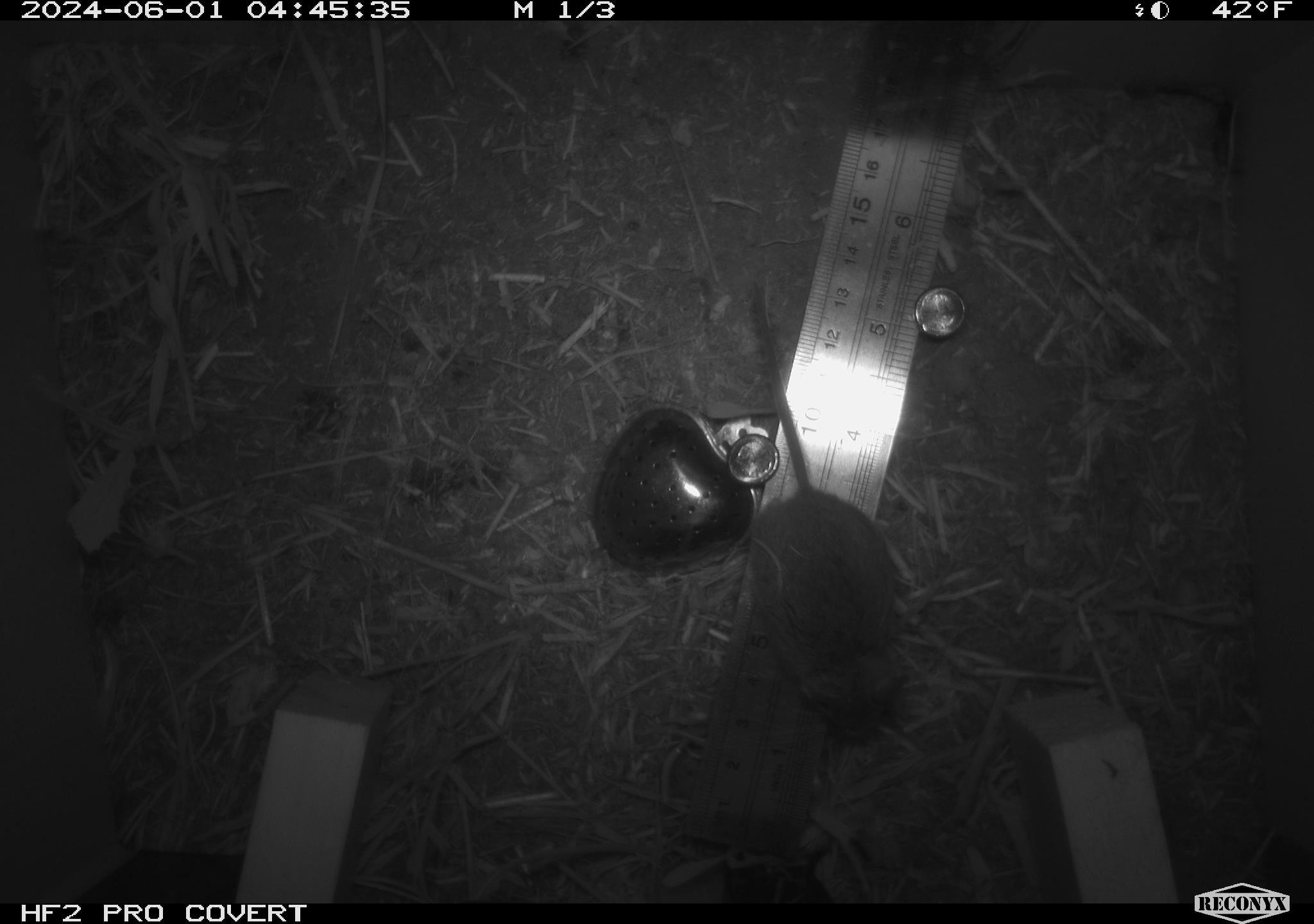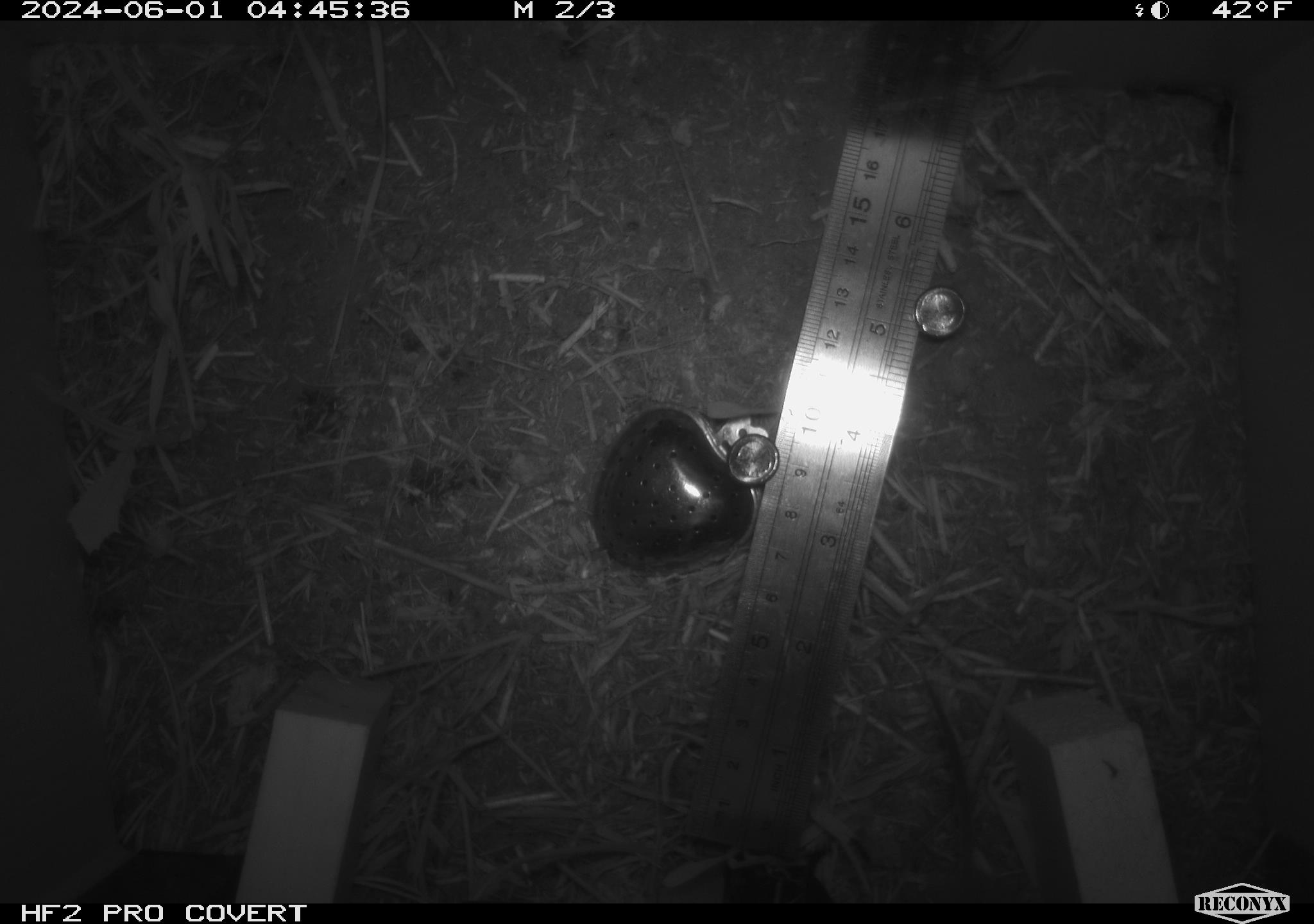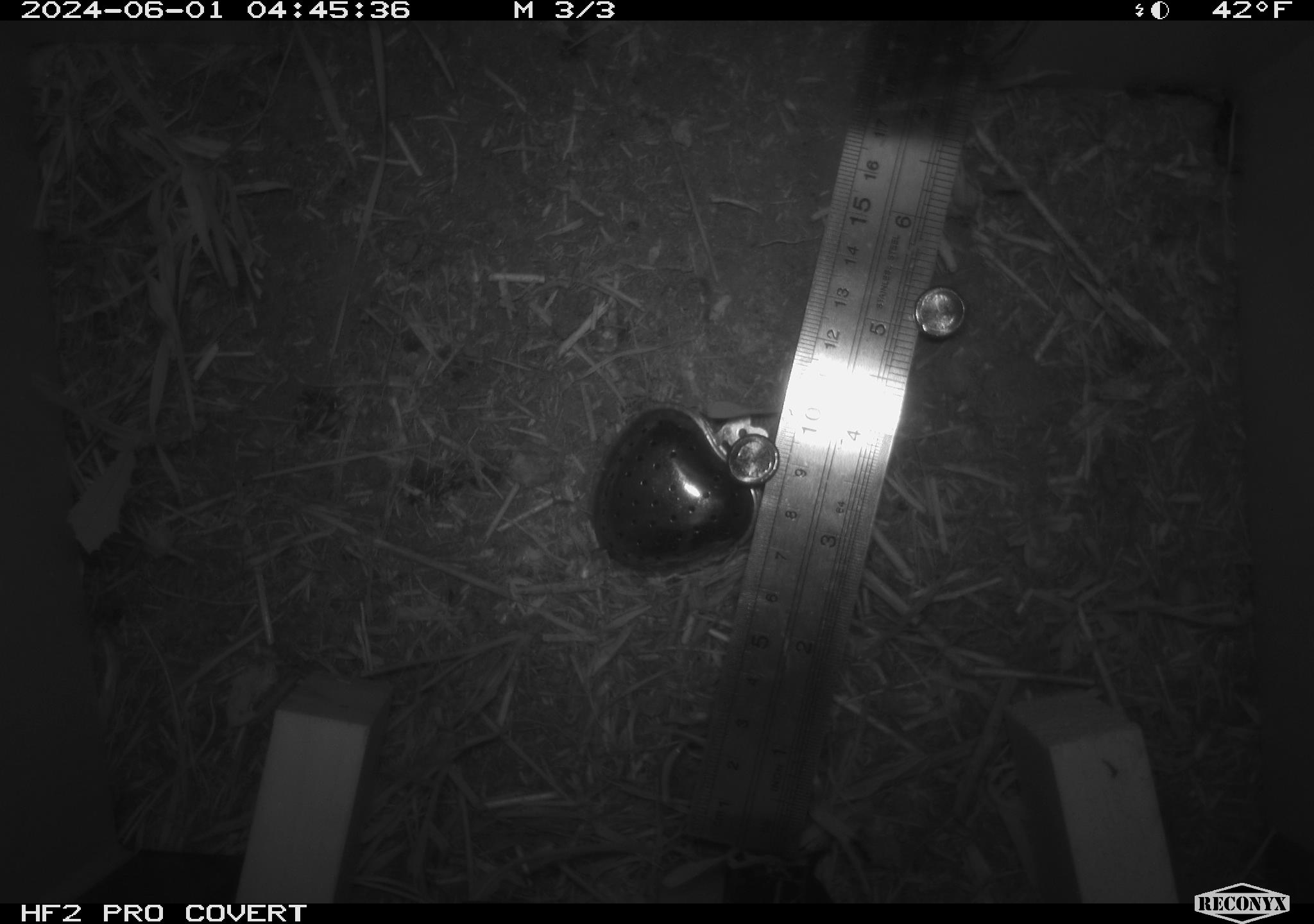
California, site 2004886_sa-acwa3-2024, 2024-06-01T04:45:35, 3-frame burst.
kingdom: Animalia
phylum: Chordata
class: Mammalia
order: Rodentia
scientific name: Rodentia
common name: mouse species